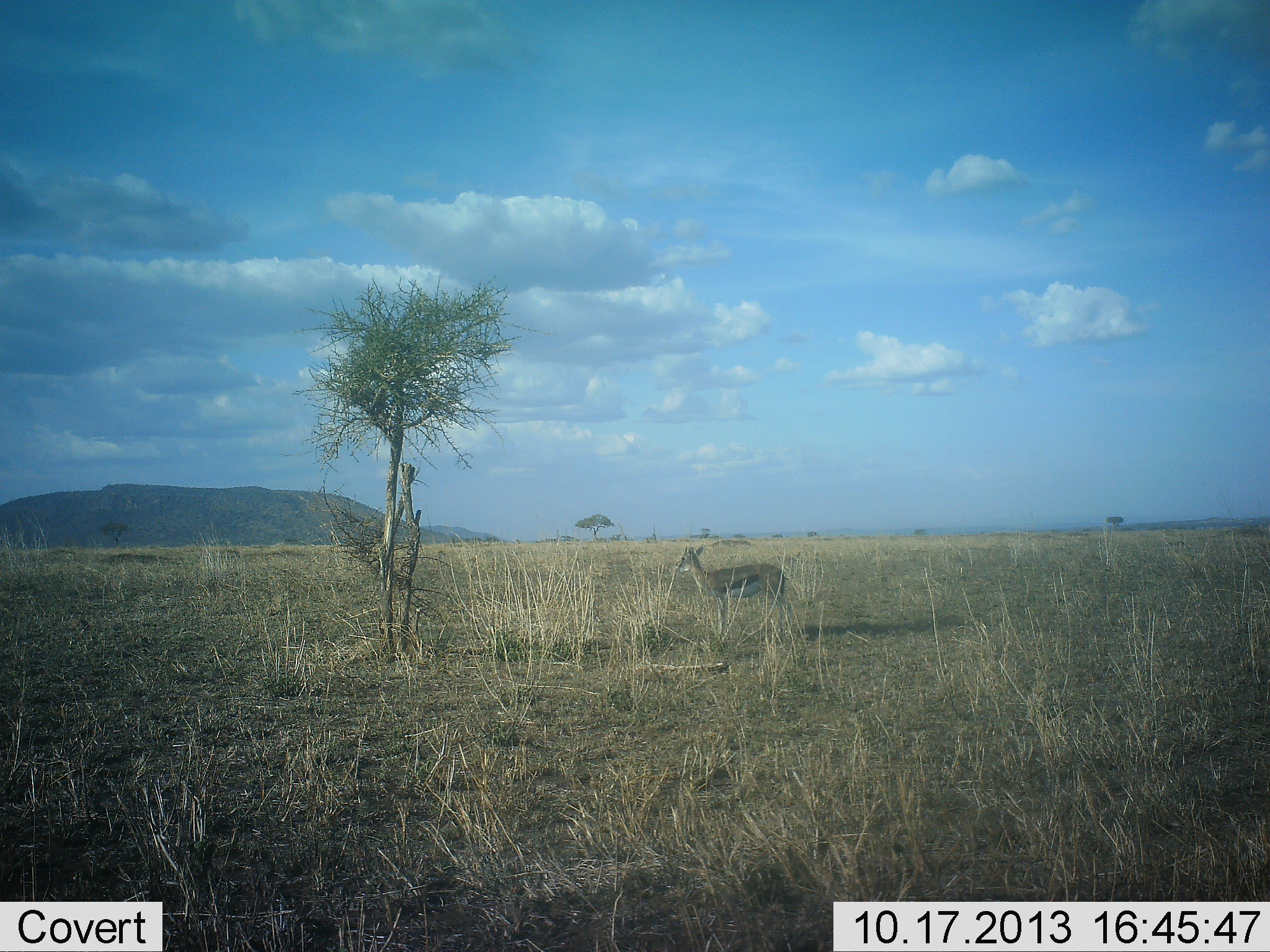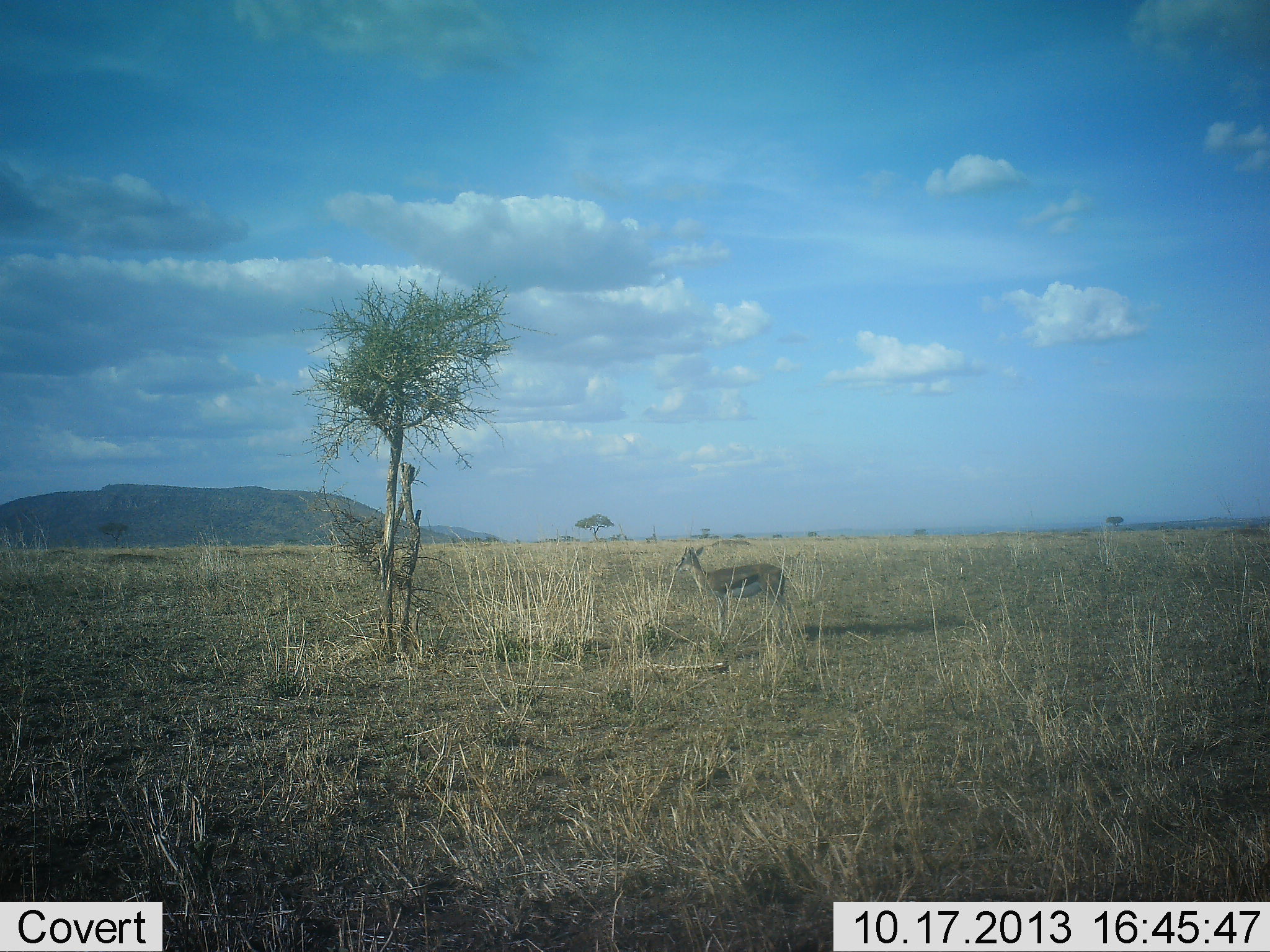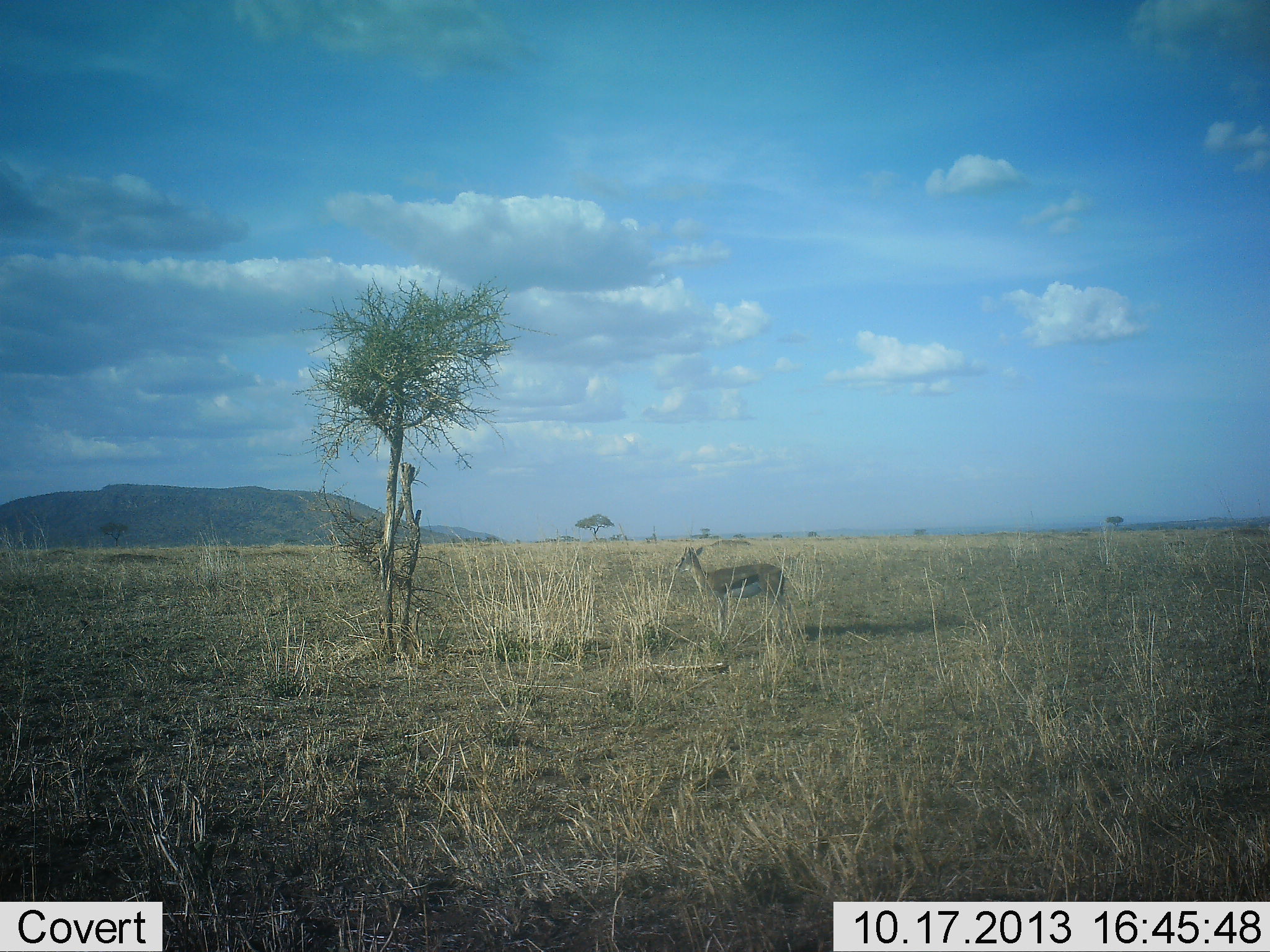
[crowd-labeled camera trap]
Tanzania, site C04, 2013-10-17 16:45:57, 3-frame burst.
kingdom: Animalia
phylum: Chordata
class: Mammalia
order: Artiodactyla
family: Bovidae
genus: Eudorcas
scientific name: Eudorcas thomsonii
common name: thomson's gazelle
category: gazellethomsons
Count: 1.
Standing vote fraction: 80%.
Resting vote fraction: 0%.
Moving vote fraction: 0%.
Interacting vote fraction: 0%.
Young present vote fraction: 0%.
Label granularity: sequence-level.